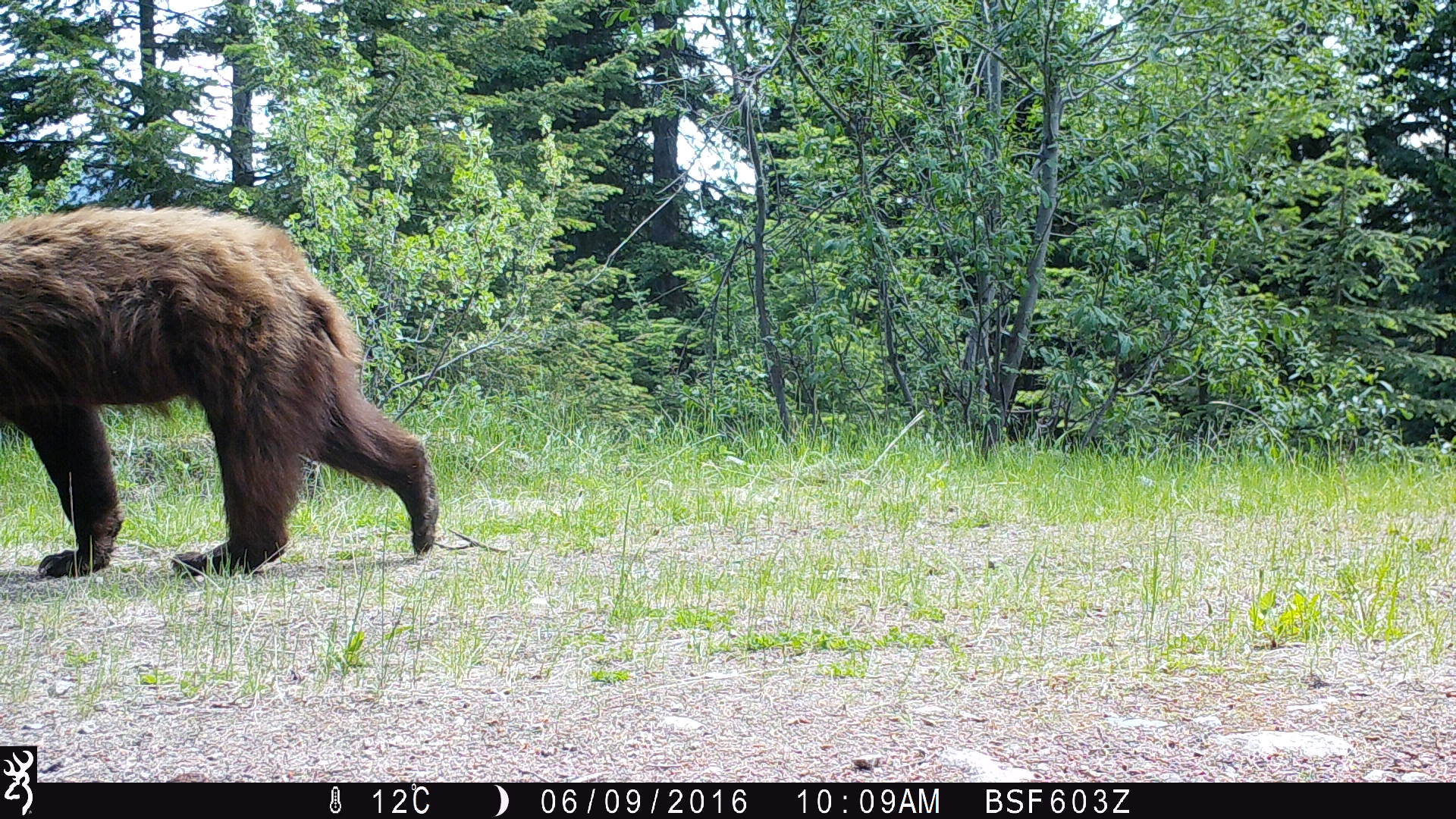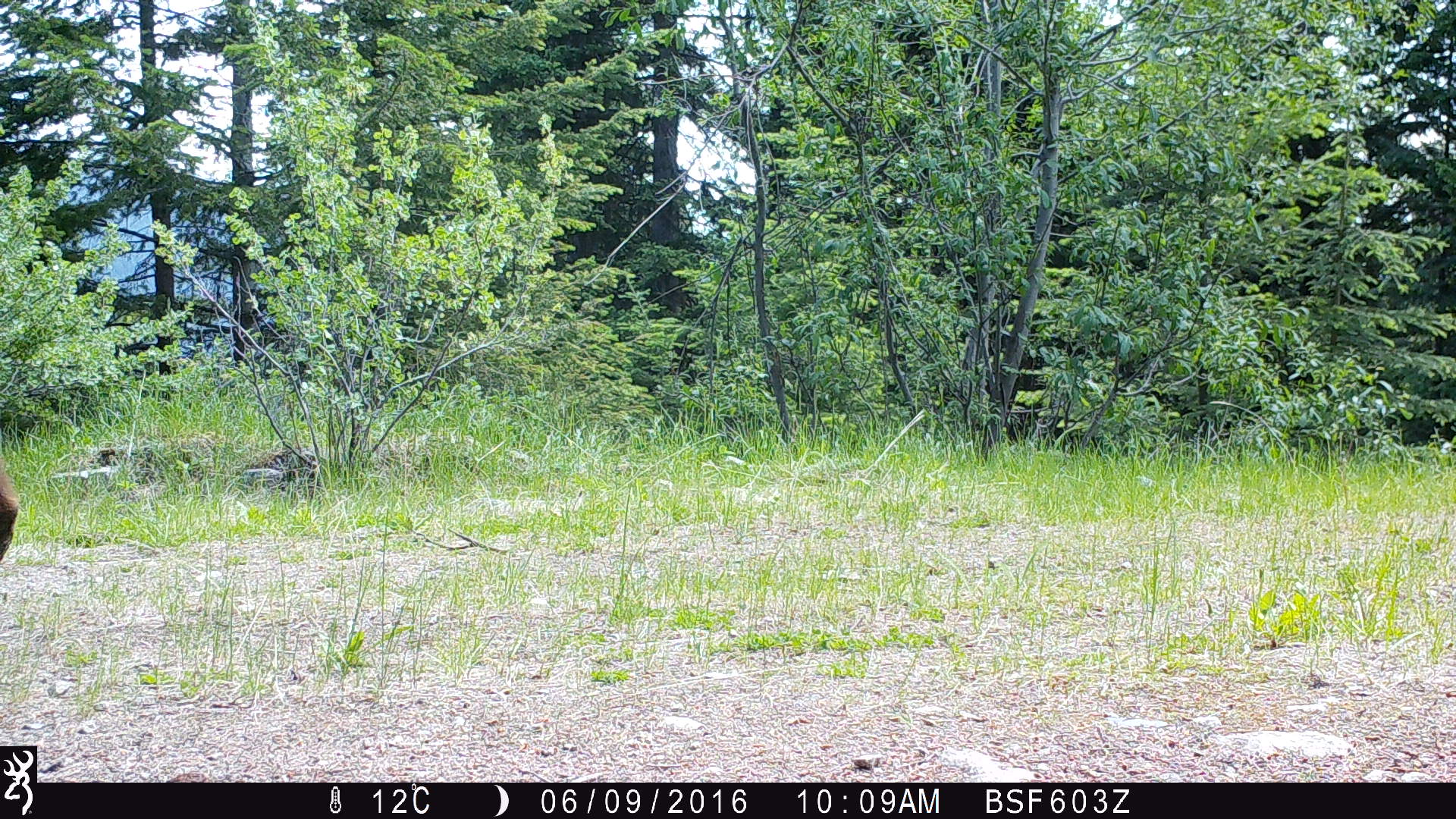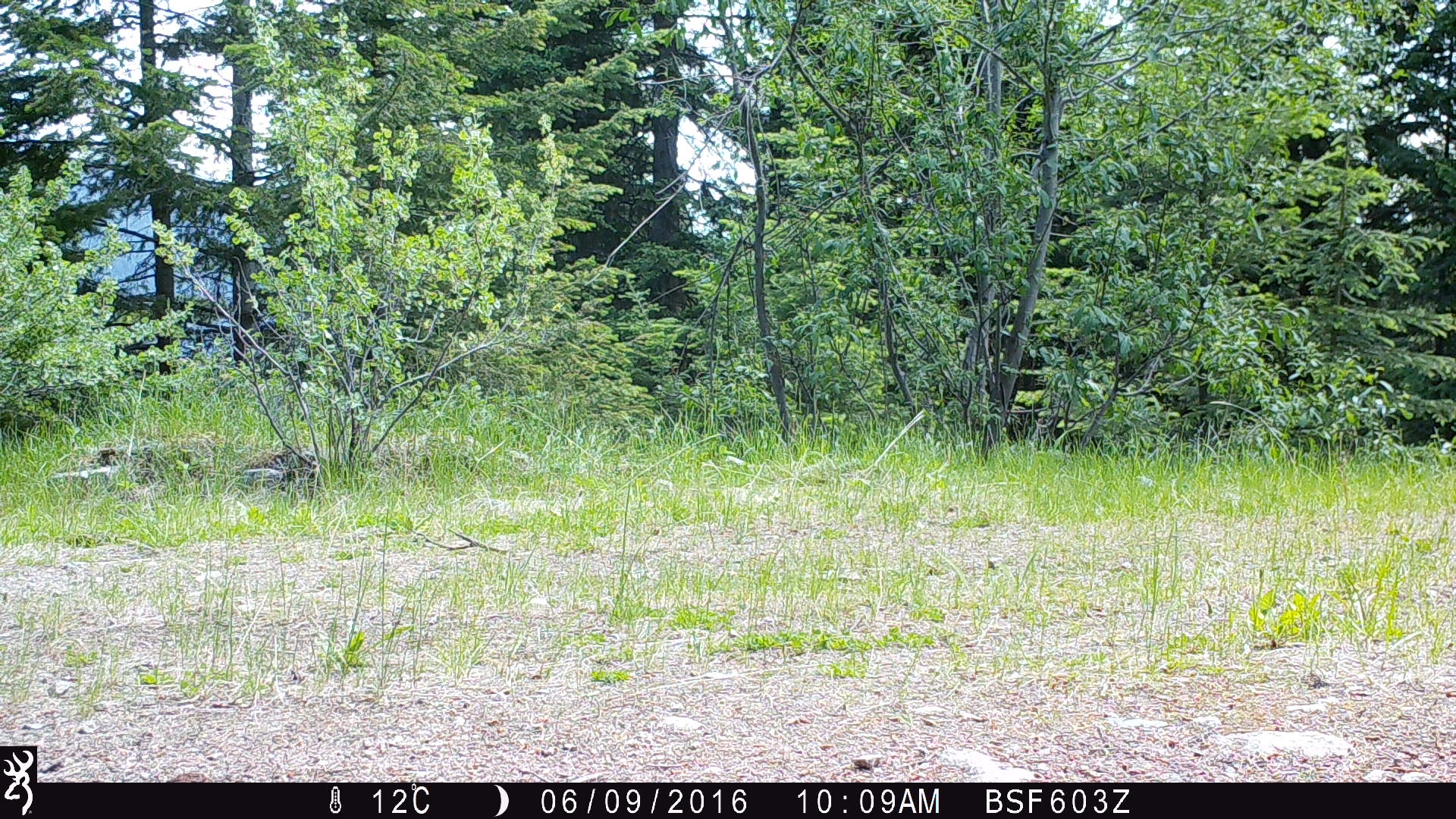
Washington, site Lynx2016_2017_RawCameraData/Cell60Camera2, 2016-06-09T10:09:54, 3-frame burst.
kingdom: Animalia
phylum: Chordata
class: Mammalia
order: Carnivora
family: Ursidae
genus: Ursus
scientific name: Ursus americanus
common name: american black bear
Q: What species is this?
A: Ursus americanus (american black bear).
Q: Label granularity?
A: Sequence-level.